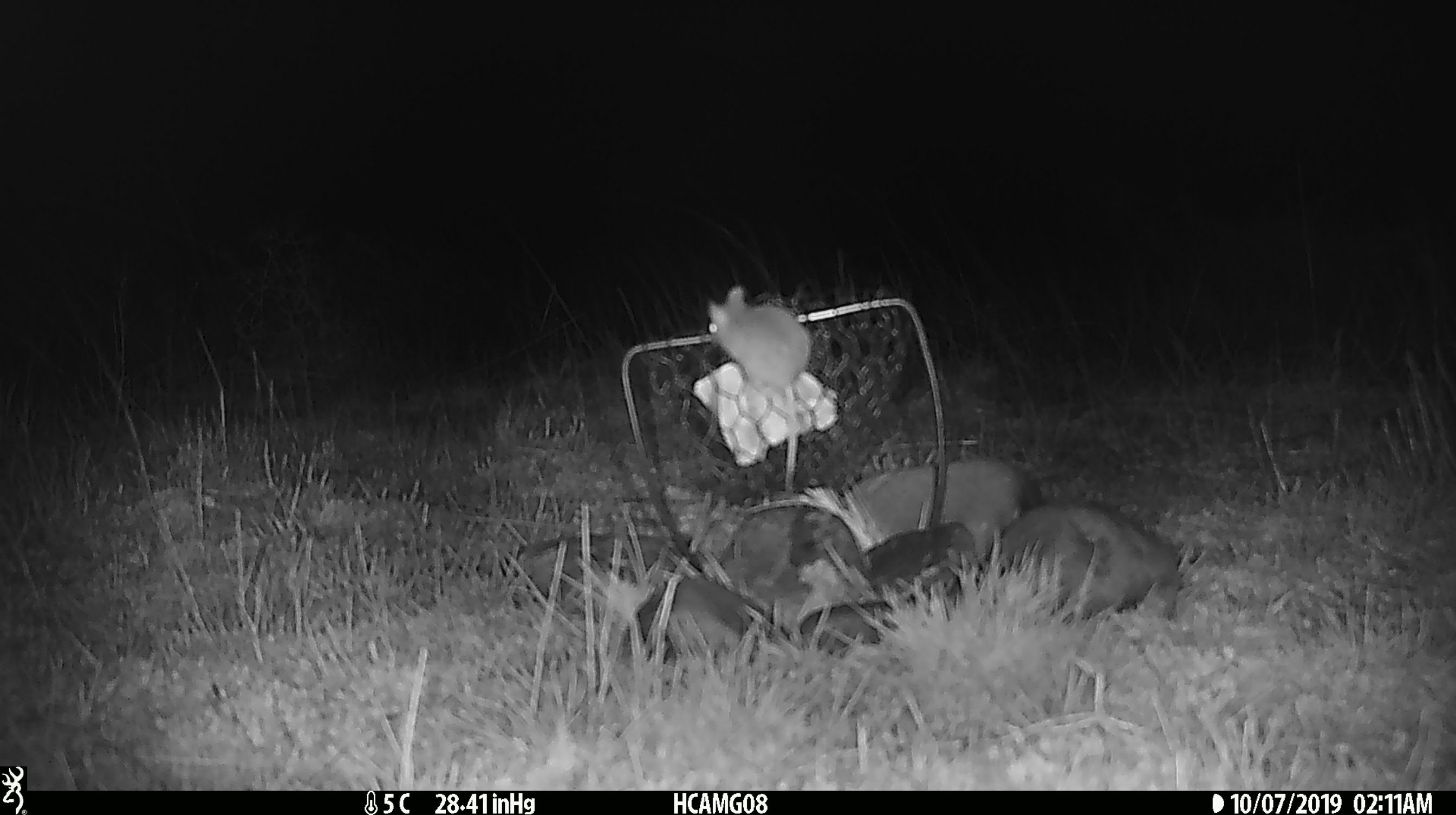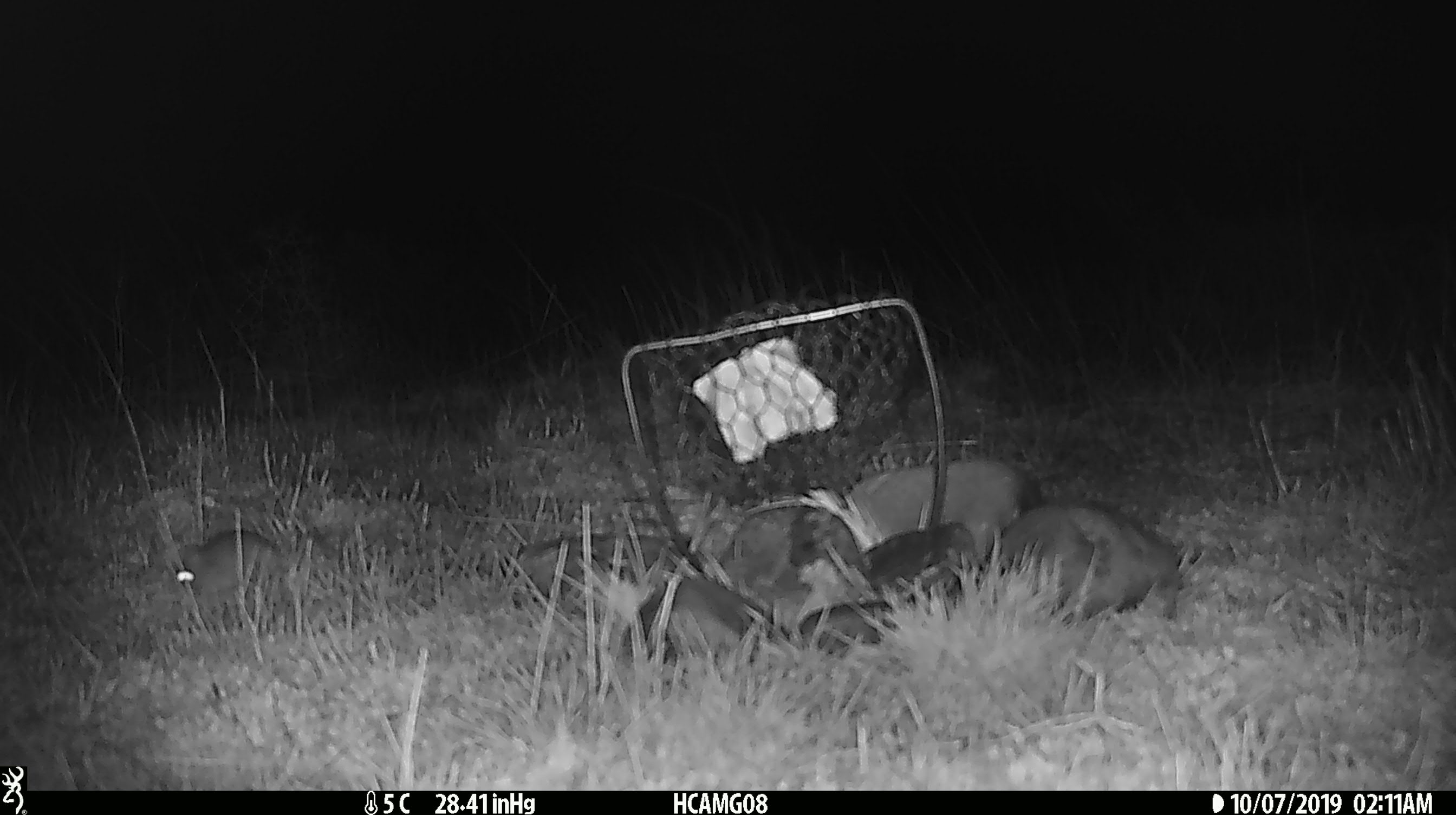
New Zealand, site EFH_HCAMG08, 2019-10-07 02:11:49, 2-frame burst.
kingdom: Animalia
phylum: Chordata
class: Mammalia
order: Rodentia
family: Muridae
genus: Mus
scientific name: Mus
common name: mouse